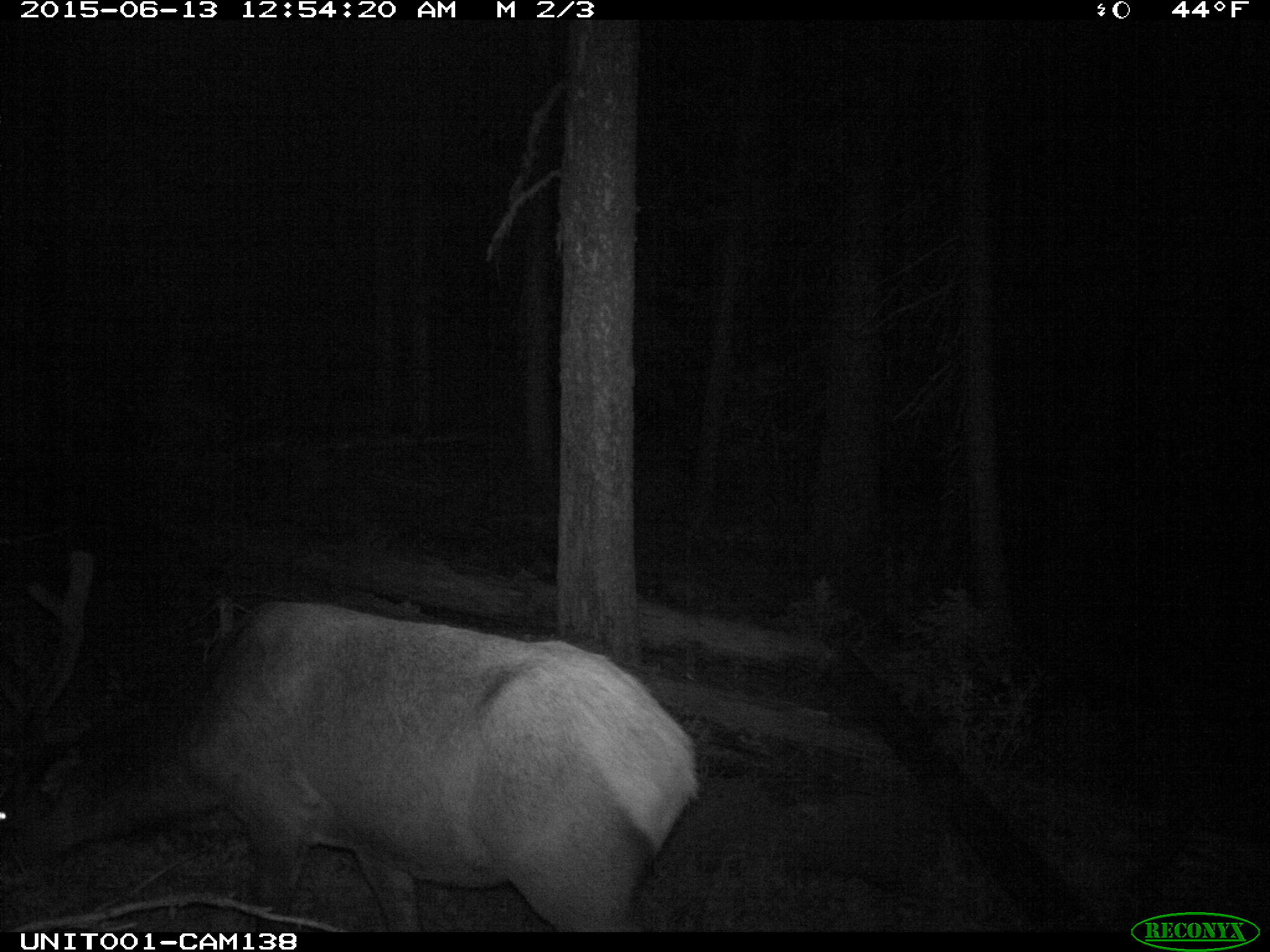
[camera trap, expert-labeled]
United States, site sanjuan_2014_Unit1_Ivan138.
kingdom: Animalia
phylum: Chordata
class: Mammalia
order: Artiodactyla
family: Cervidae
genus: Cervus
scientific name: Cervus elaphus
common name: red deer